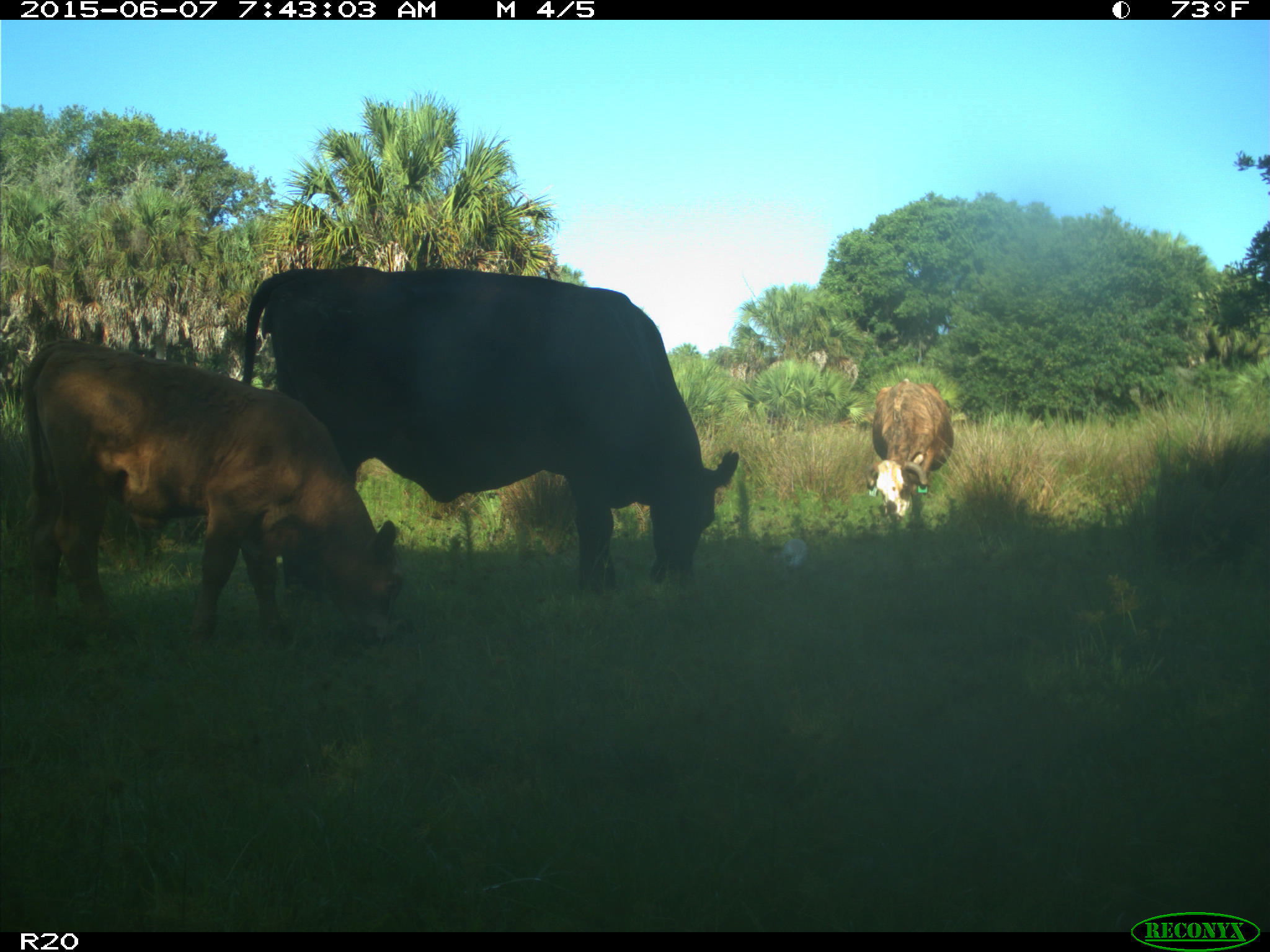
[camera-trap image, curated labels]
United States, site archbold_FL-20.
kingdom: Animalia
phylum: Chordata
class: Mammalia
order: Artiodactyla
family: Bovidae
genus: Bos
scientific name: Bos taurus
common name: domestic cow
Bos taurus (domestic cow).